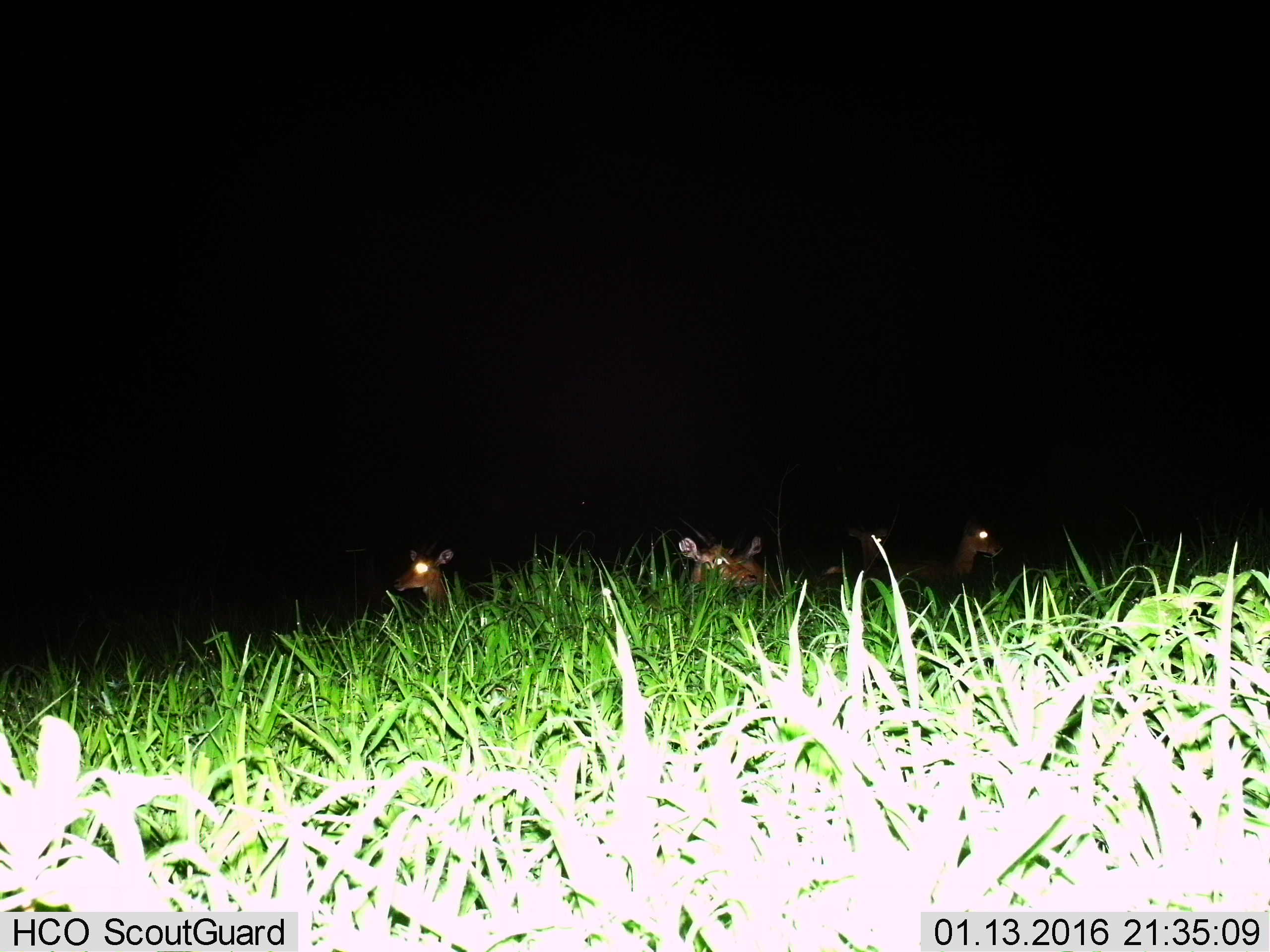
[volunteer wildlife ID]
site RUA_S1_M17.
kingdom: Animalia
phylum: Chordata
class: Mammalia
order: Artiodactyla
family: Bovidae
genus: Aepyceros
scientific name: Aepyceros melampus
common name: impala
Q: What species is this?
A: Impala (Aepyceros melampus).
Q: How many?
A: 5.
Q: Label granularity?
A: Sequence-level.